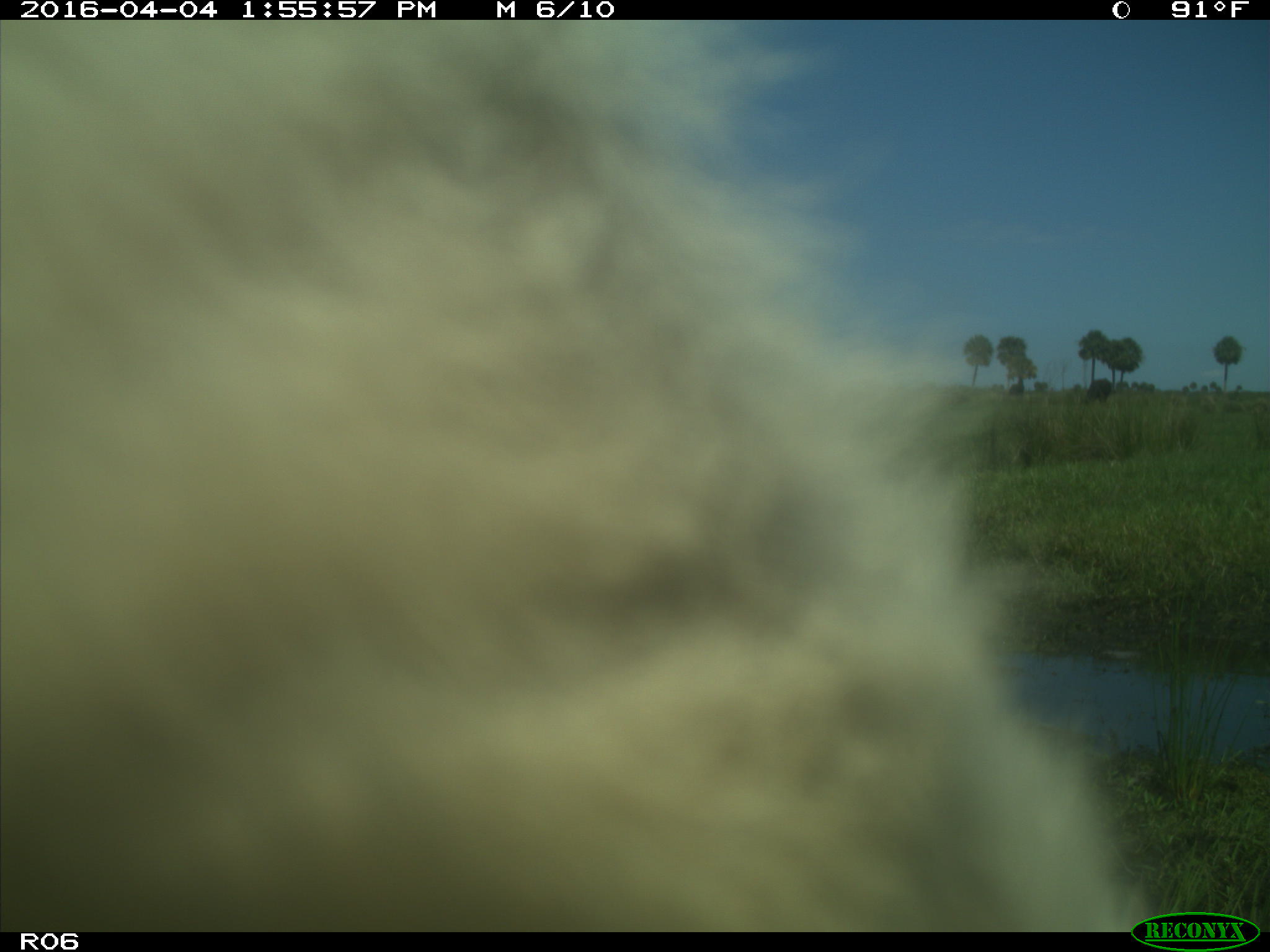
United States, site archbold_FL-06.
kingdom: Animalia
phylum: Chordata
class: Mammalia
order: Artiodactyla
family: Bovidae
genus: Bos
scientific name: Bos taurus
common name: domestic cow